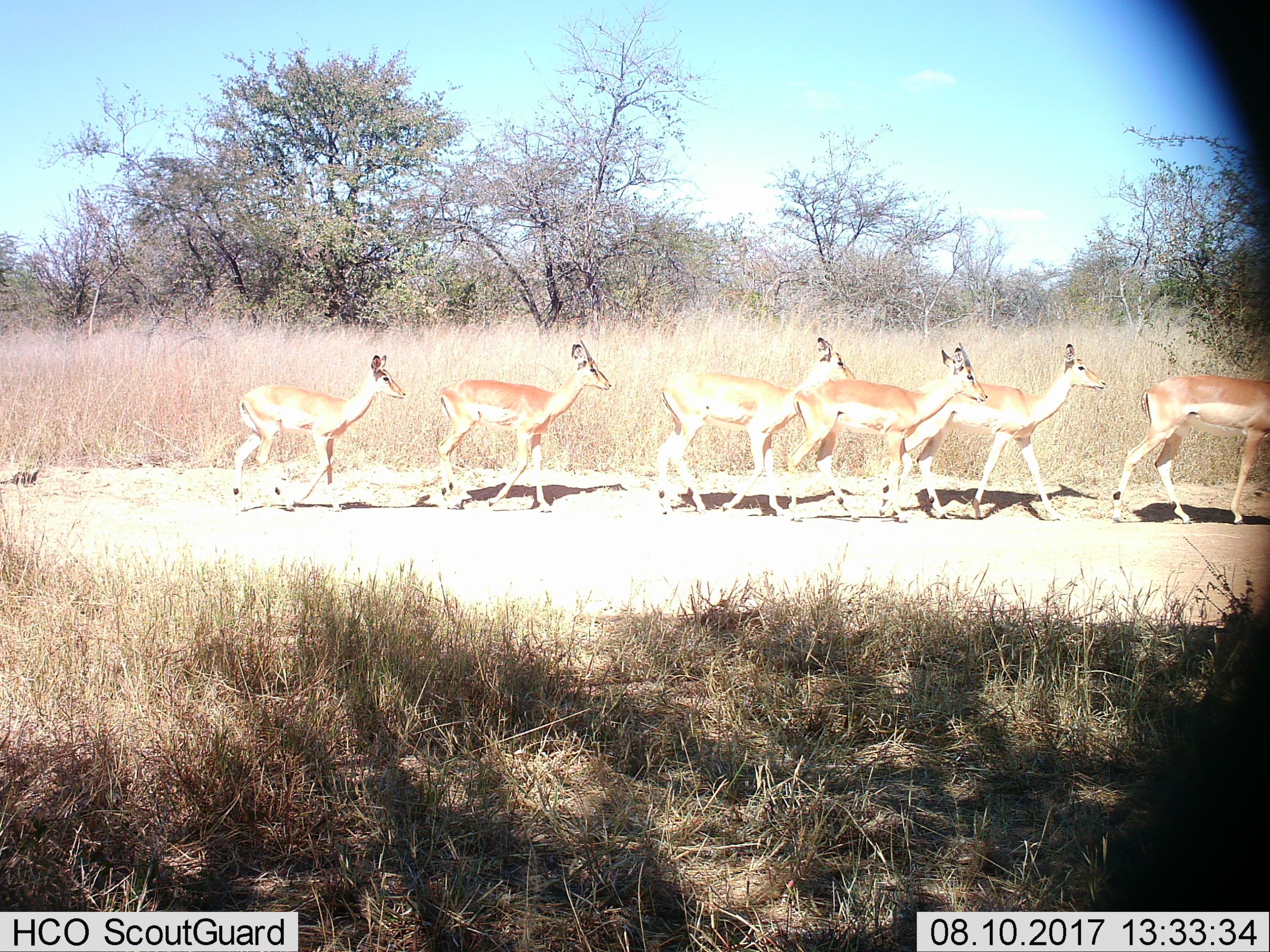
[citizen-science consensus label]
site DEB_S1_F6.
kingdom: Animalia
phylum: Chordata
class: Mammalia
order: Artiodactyla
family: Bovidae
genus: Aepyceros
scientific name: Aepyceros melampus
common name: impala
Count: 6.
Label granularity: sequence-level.